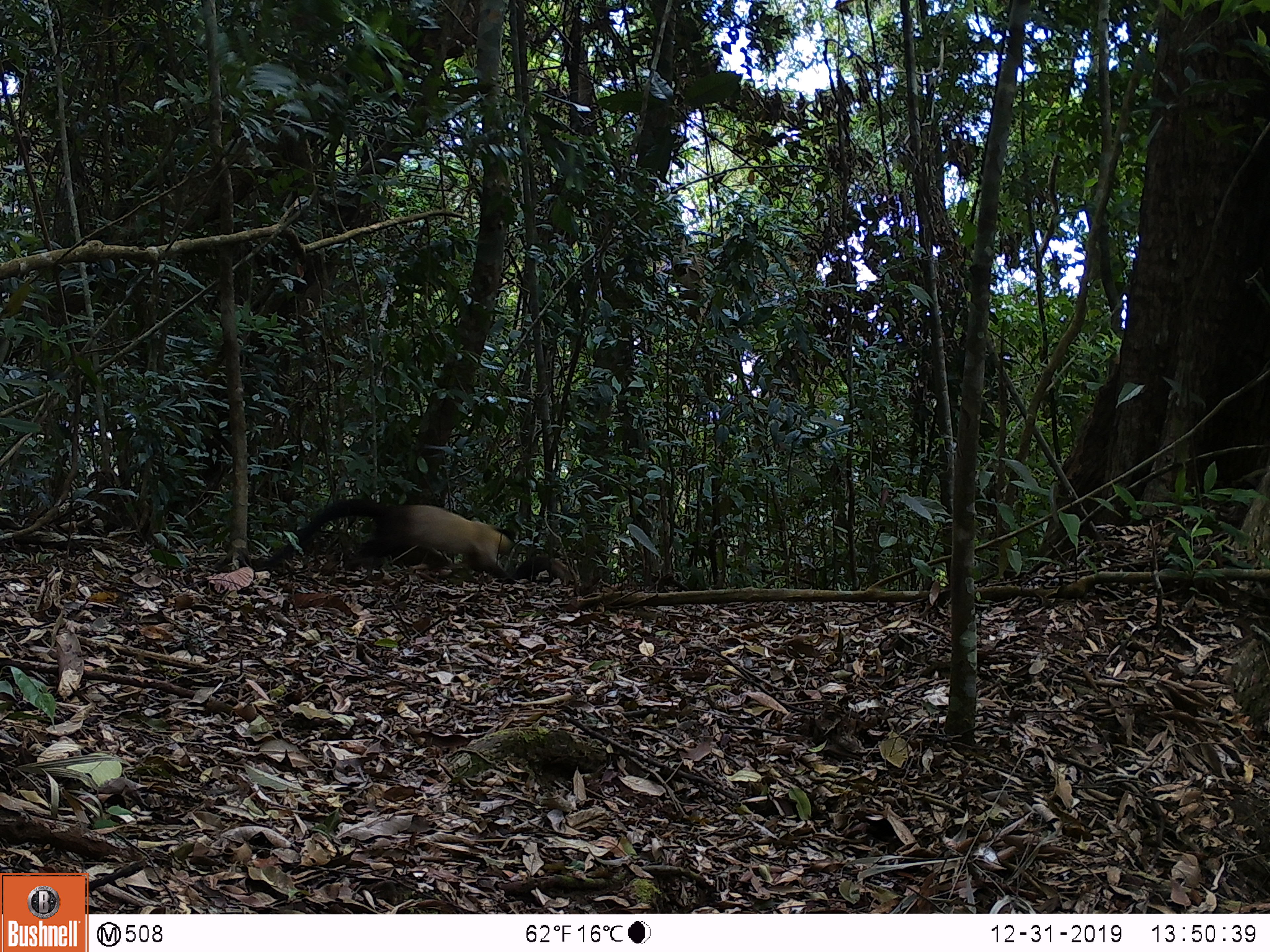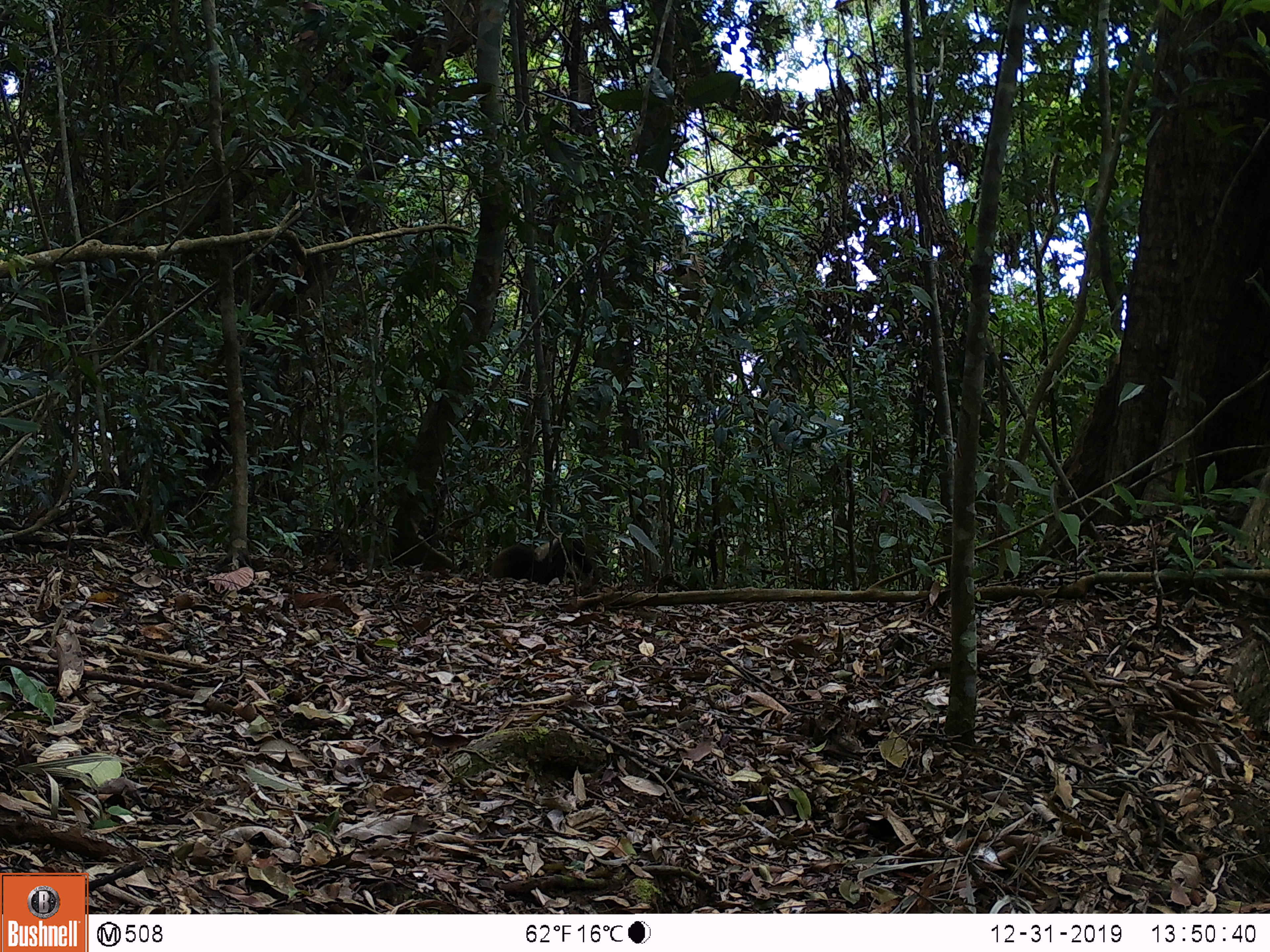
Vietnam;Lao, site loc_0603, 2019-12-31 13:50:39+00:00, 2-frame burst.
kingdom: Animalia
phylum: Chordata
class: Mammalia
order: Carnivora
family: Mustelidae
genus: Martes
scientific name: Martes flavigula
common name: yellow-throated marten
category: yellow throated marten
Yellow throated marten (yellow-throated marten) (Martes flavigula). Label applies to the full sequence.